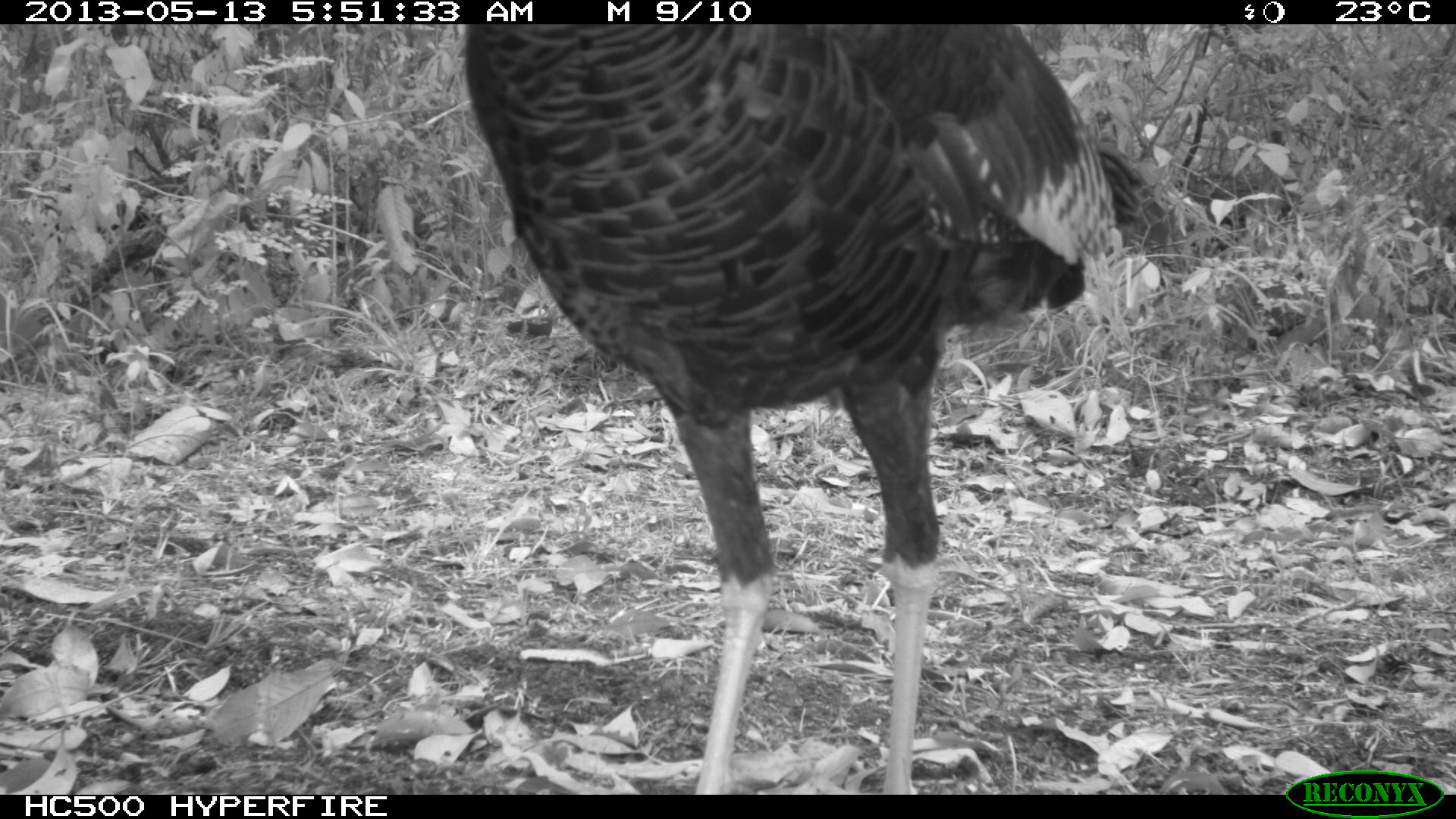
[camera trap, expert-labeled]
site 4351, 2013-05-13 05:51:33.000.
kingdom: Animalia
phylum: Chordata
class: Aves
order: Galliformes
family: Phasianidae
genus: Meleagris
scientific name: Meleagris ocellata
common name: ocellated turkey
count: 1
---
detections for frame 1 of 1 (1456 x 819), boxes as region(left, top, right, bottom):
meleagris ocellata: region(463, 24, 1144, 793)